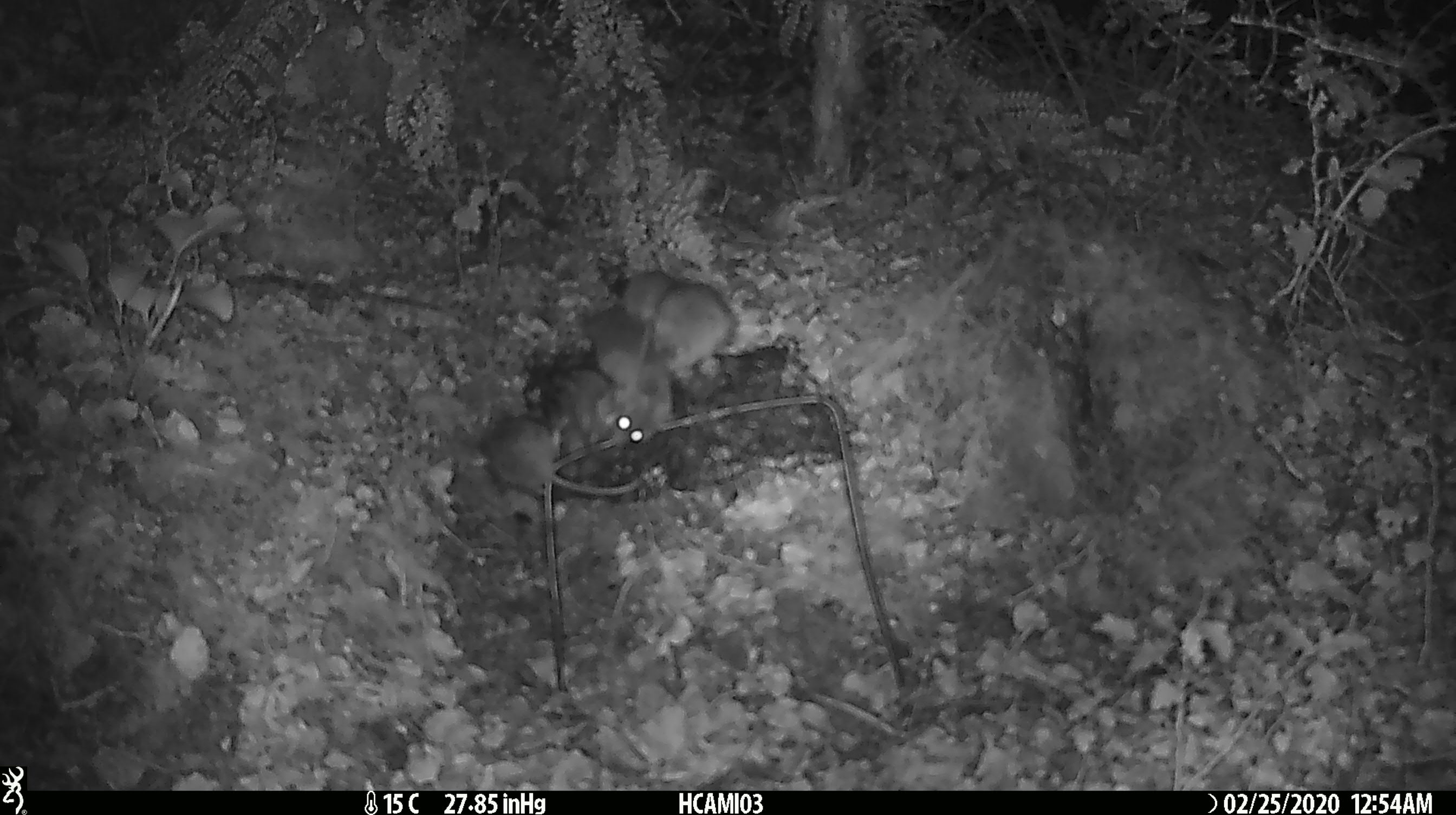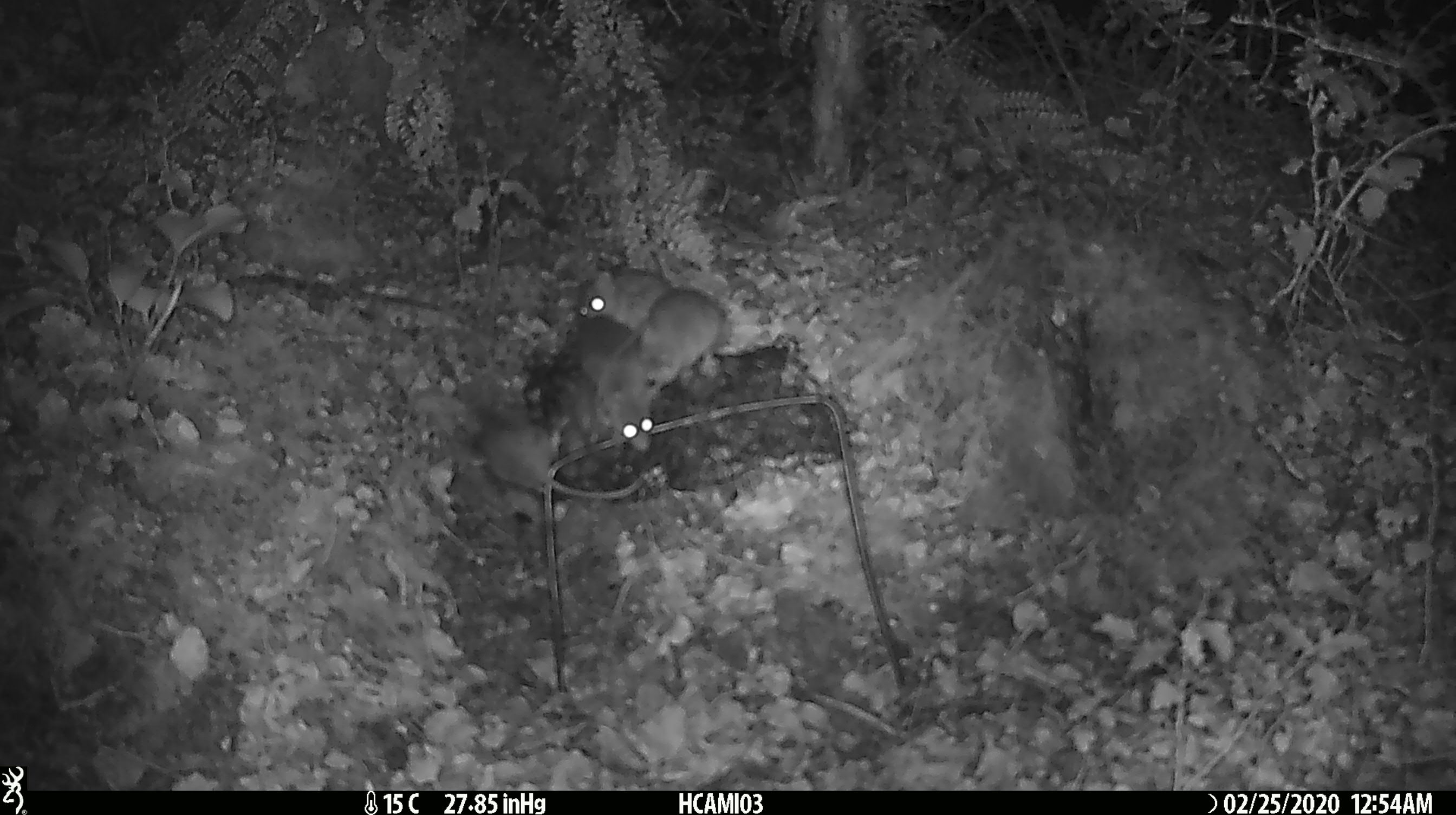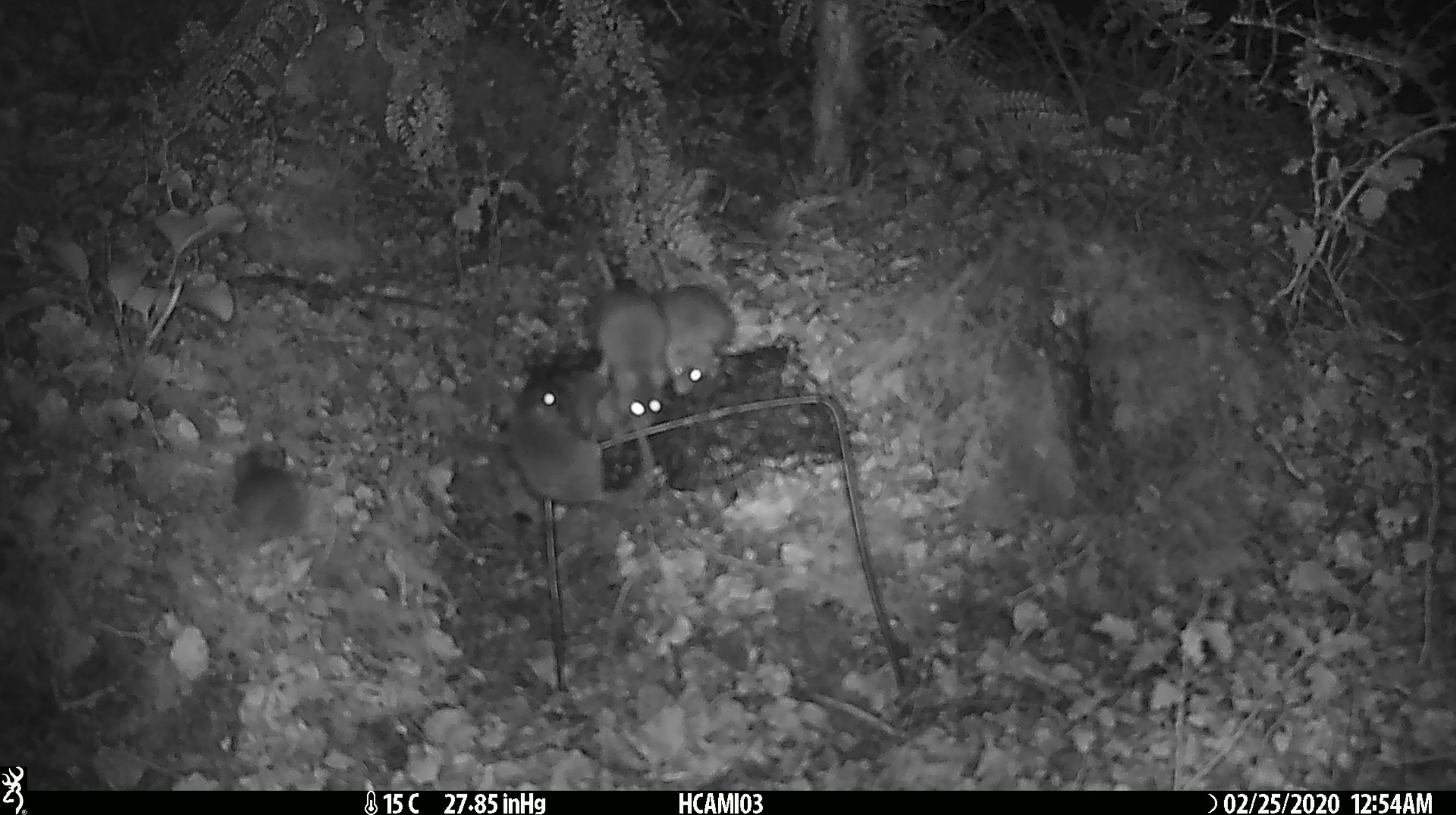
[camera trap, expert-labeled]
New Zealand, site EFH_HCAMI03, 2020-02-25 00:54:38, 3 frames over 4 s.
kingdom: Animalia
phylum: Chordata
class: Mammalia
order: Rodentia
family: Muridae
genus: Mus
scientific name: Mus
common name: mouse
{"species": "mouse (Mus)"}